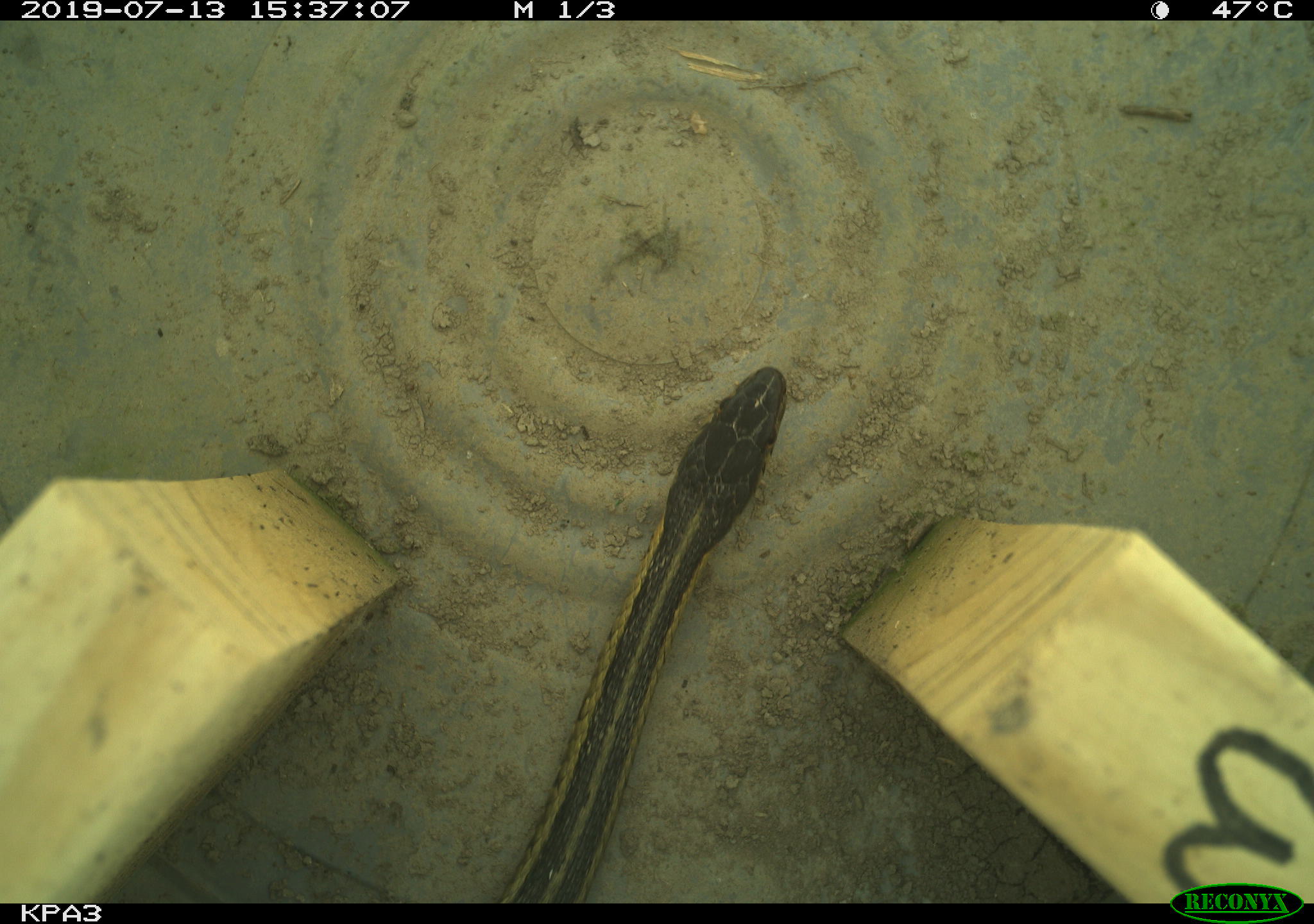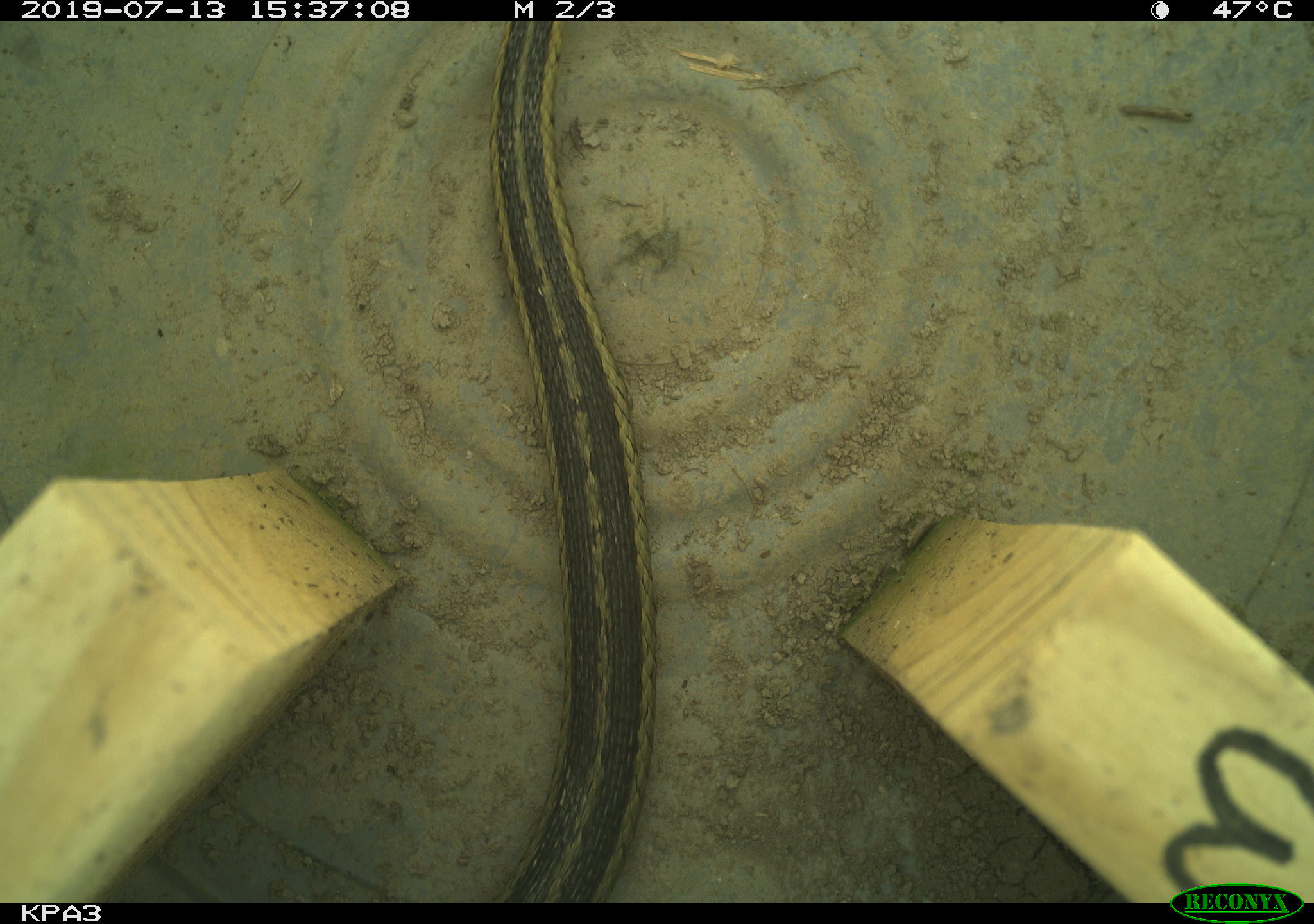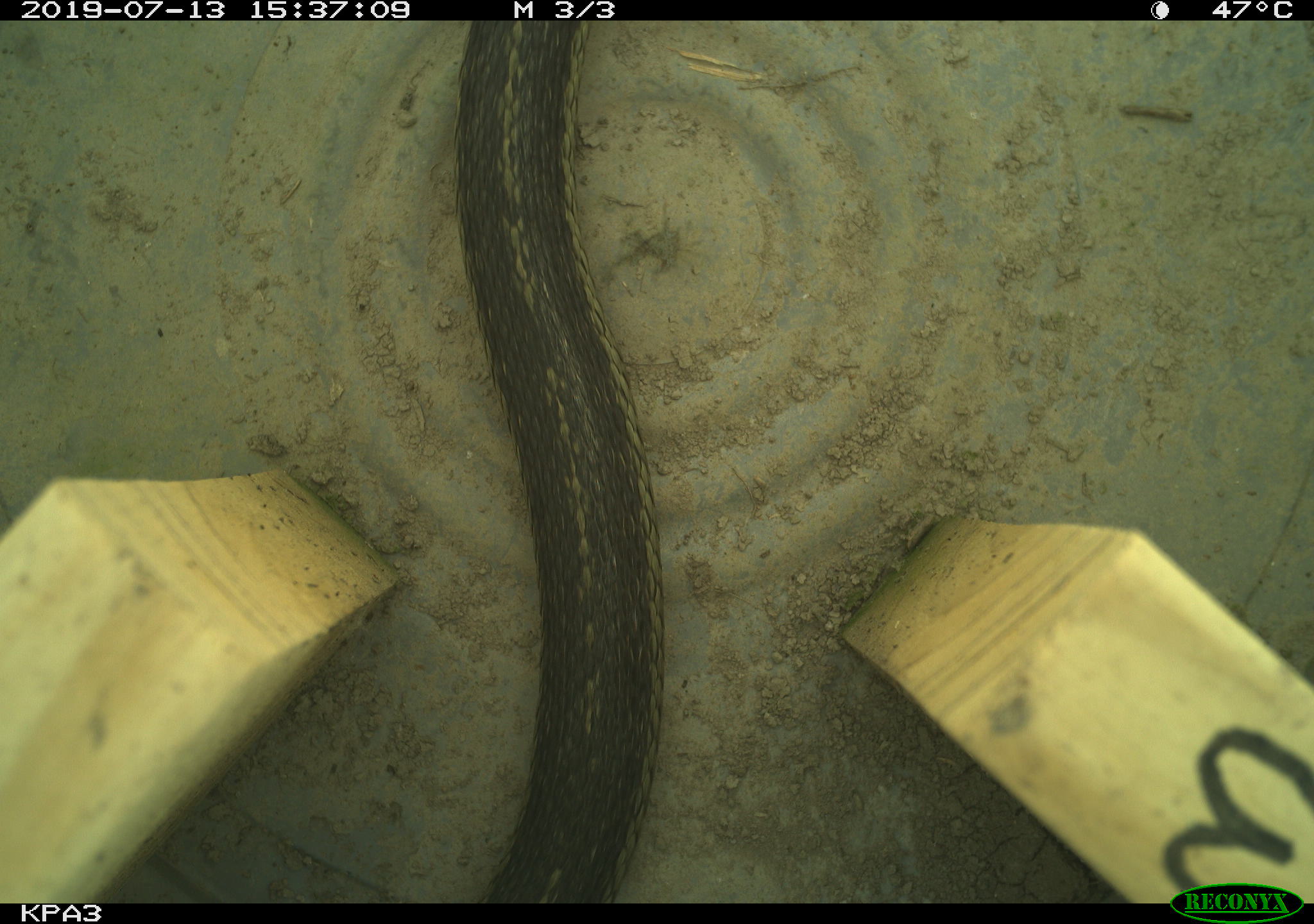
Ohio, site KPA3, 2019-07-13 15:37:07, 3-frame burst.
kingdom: Animalia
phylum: Chordata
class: Reptilia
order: Squamata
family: Colubridae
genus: Thamnophis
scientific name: Thamnophis sirtalis sirtalis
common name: eastern gartersnake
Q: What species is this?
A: Eastern gartersnake (Thamnophis sirtalis sirtalis).